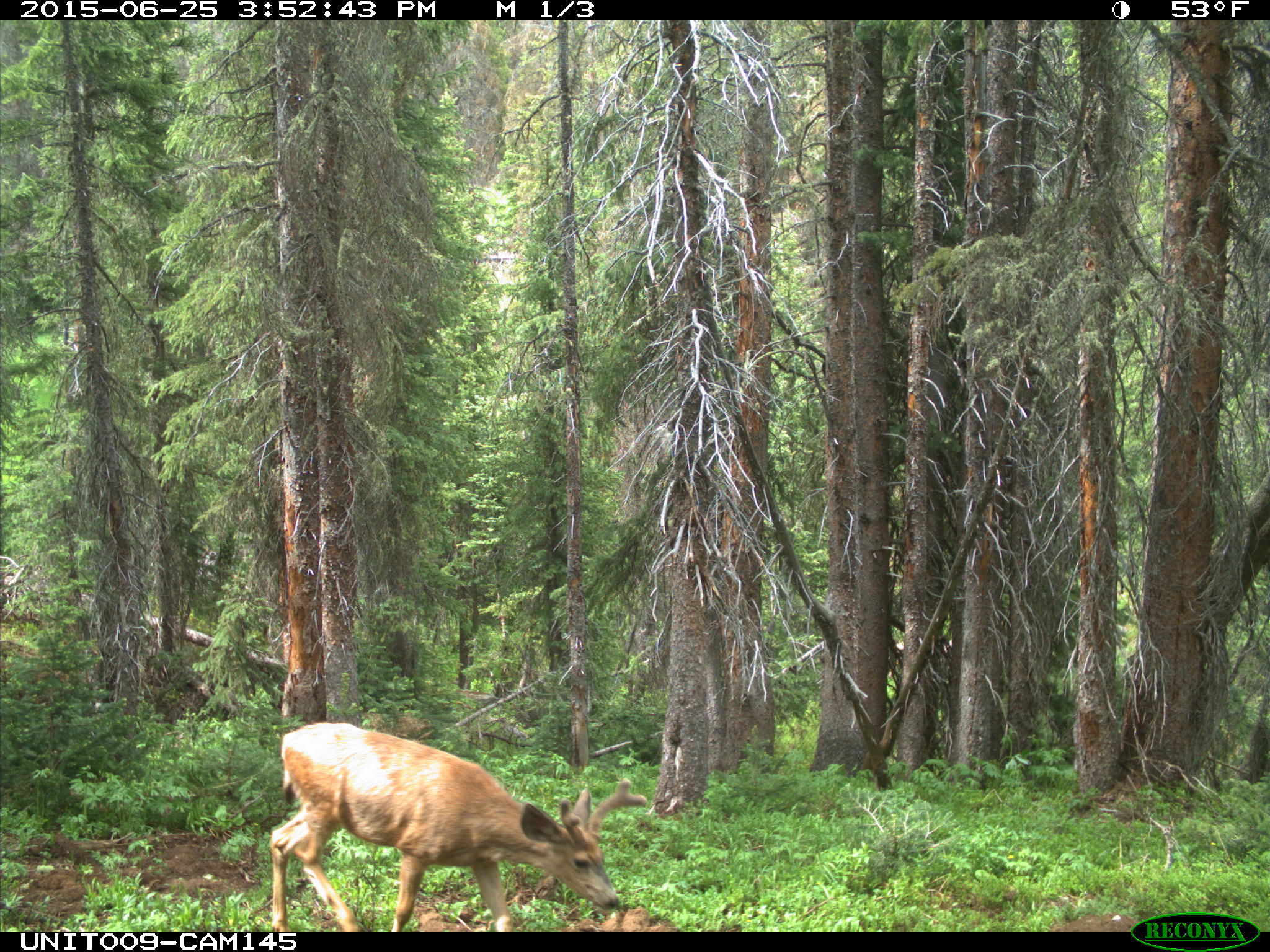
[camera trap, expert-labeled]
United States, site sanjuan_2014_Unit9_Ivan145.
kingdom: Animalia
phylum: Chordata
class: Mammalia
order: Artiodactyla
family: Cervidae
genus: Odocoileus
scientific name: Odocoileus hemionus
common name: mule deer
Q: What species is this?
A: Odocoileus hemionus (mule deer).